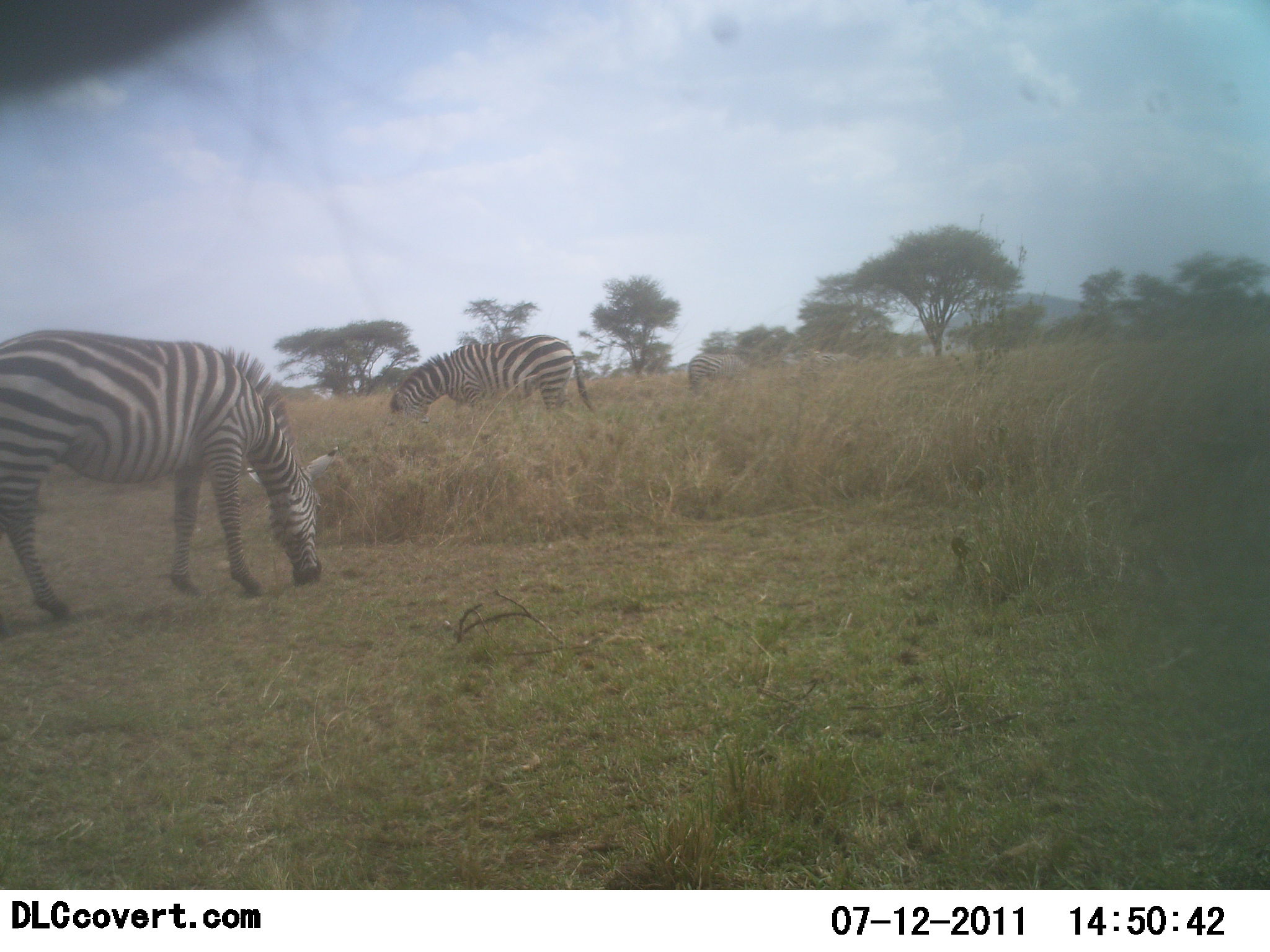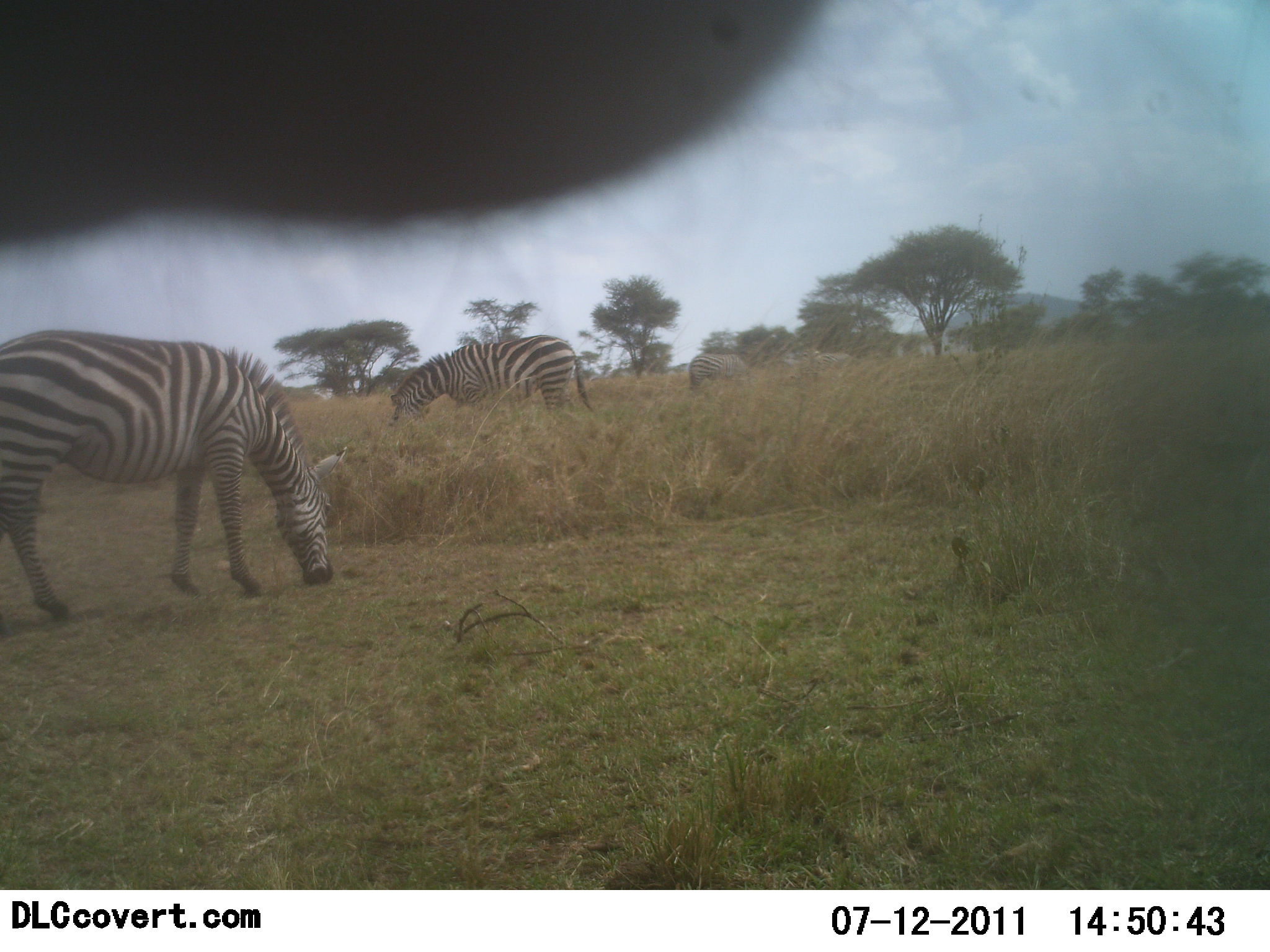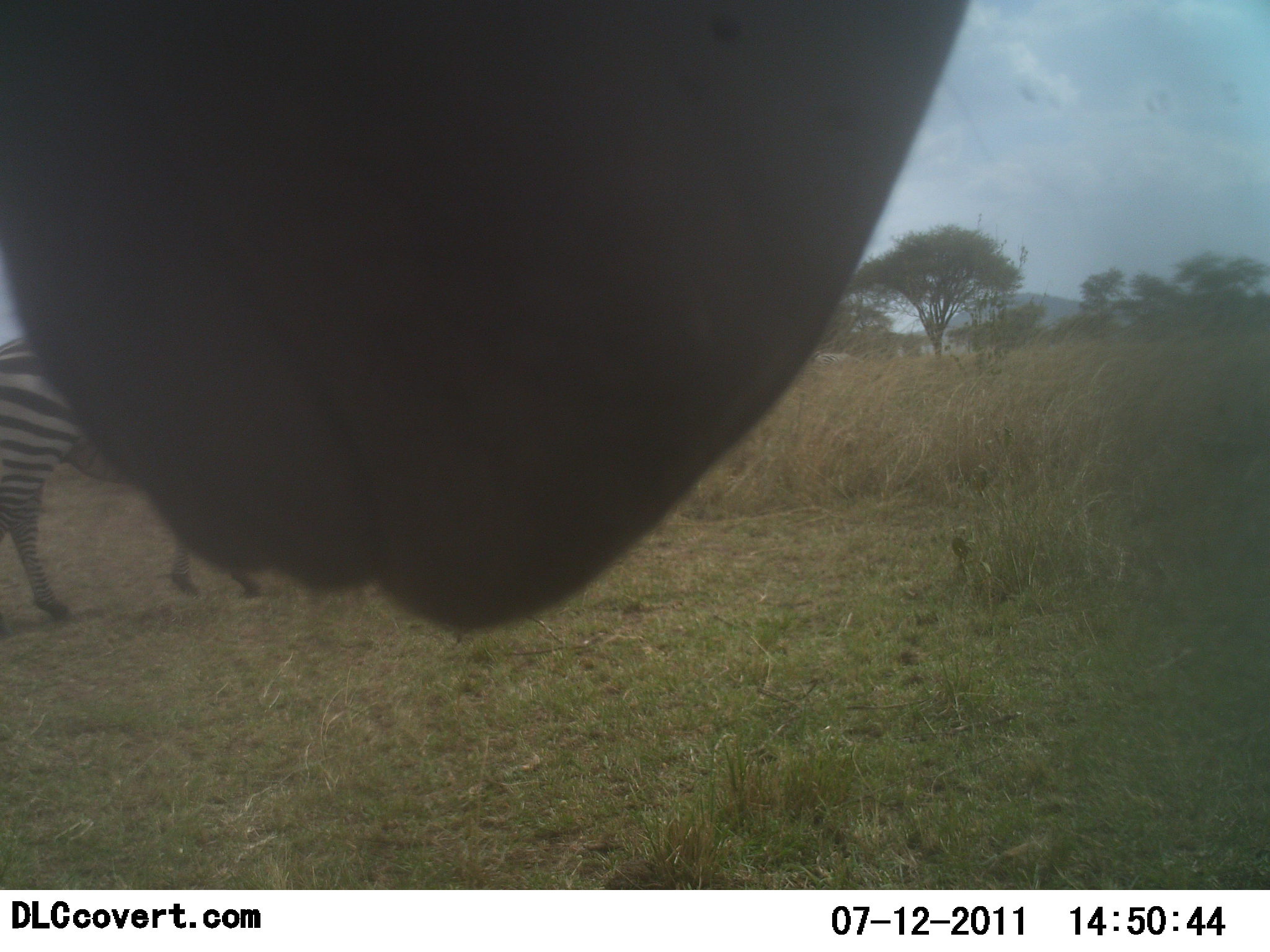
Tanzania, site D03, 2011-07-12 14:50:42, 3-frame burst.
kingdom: Animalia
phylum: Chordata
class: Mammalia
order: Perissodactyla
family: Equidae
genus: Equus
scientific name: Equus quagga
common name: plains zebra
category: zebra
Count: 3.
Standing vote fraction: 25%.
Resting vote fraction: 0%.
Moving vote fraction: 8%.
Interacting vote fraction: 8%.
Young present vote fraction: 0%.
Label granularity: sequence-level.